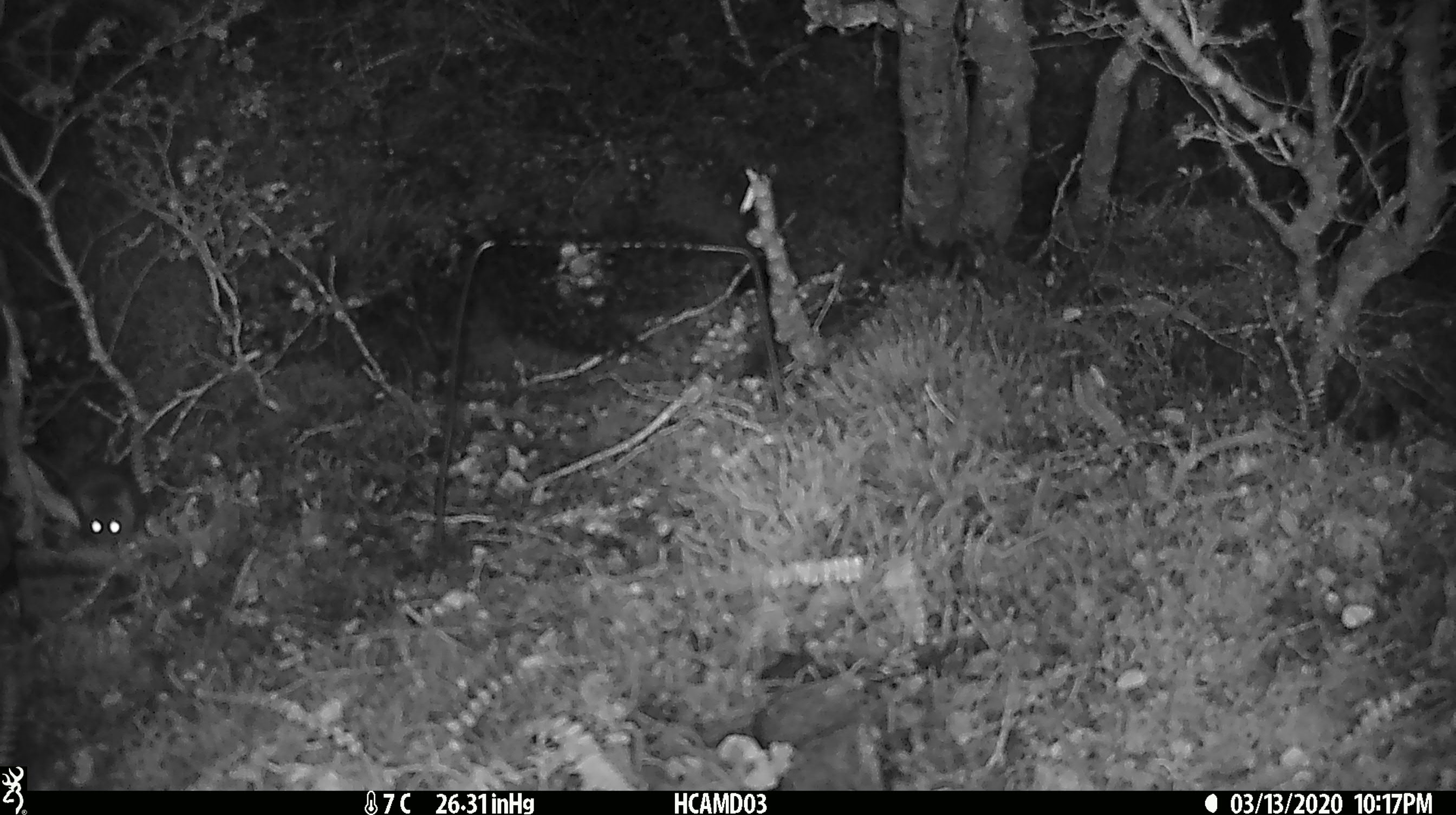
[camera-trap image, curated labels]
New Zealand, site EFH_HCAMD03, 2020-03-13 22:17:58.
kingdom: Animalia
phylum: Chordata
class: Mammalia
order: Rodentia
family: Muridae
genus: Mus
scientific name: Mus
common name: mouse